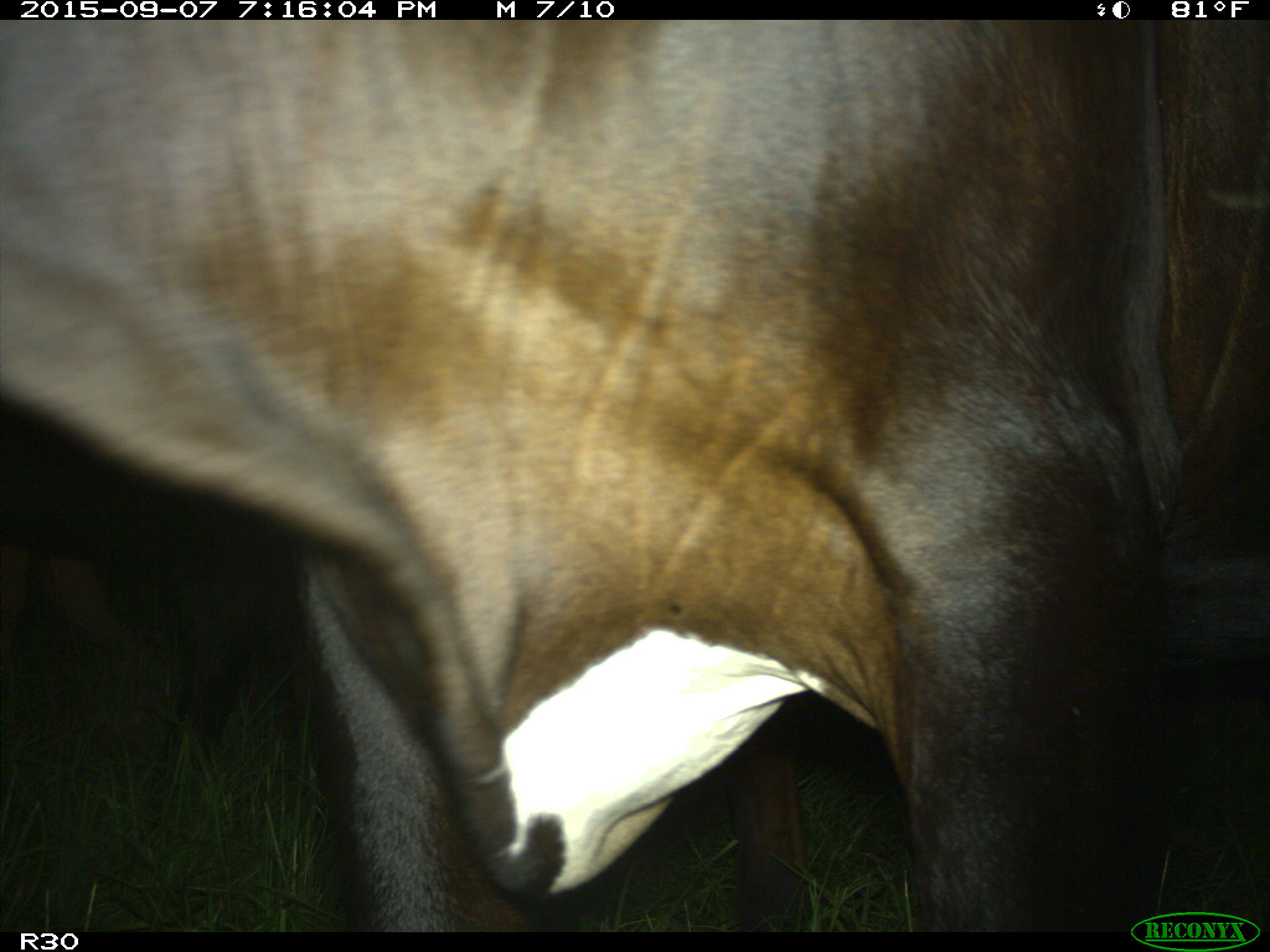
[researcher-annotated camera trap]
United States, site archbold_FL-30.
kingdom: Animalia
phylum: Chordata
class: Mammalia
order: Artiodactyla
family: Bovidae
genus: Bos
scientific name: Bos taurus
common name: domestic cow